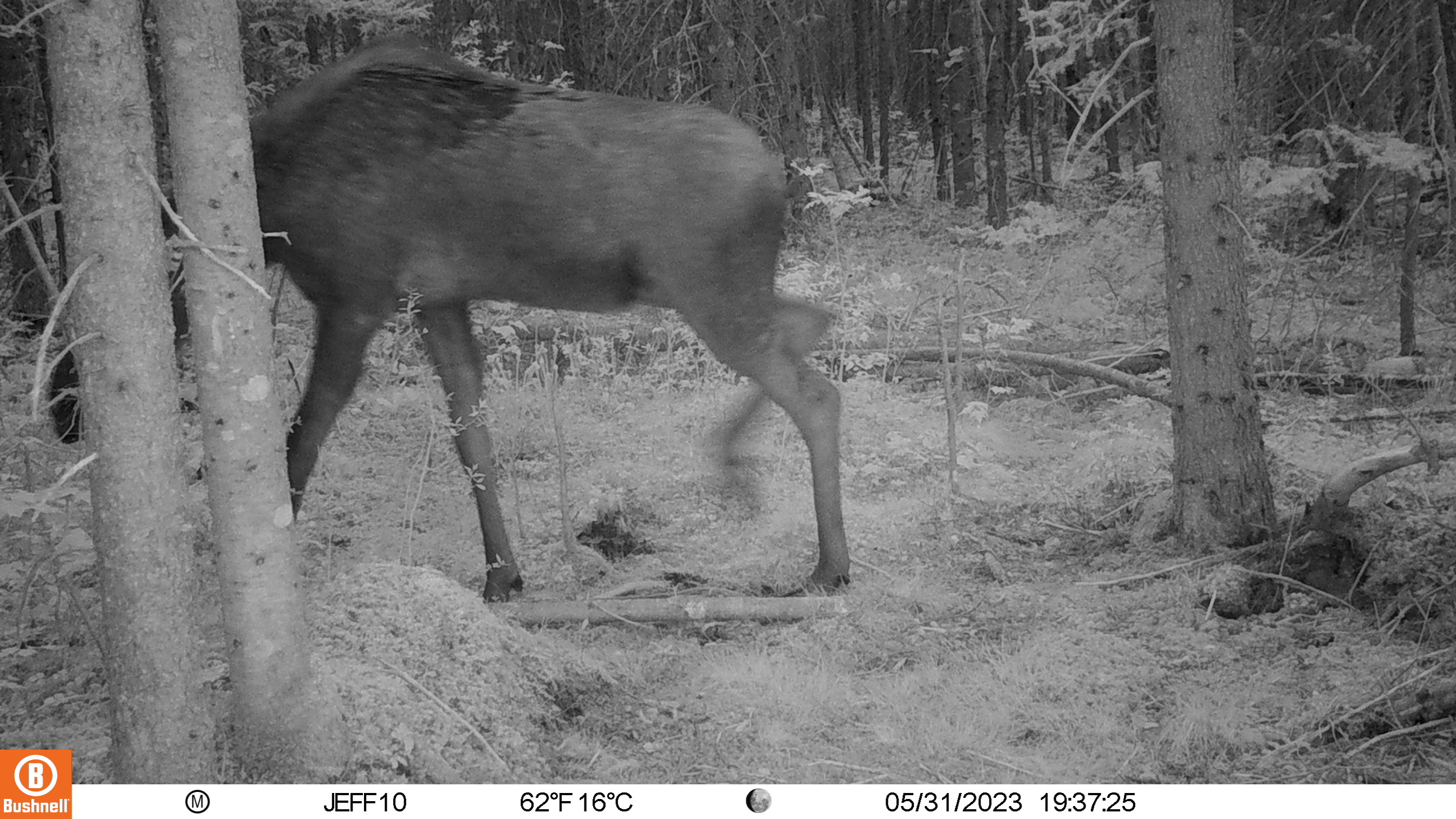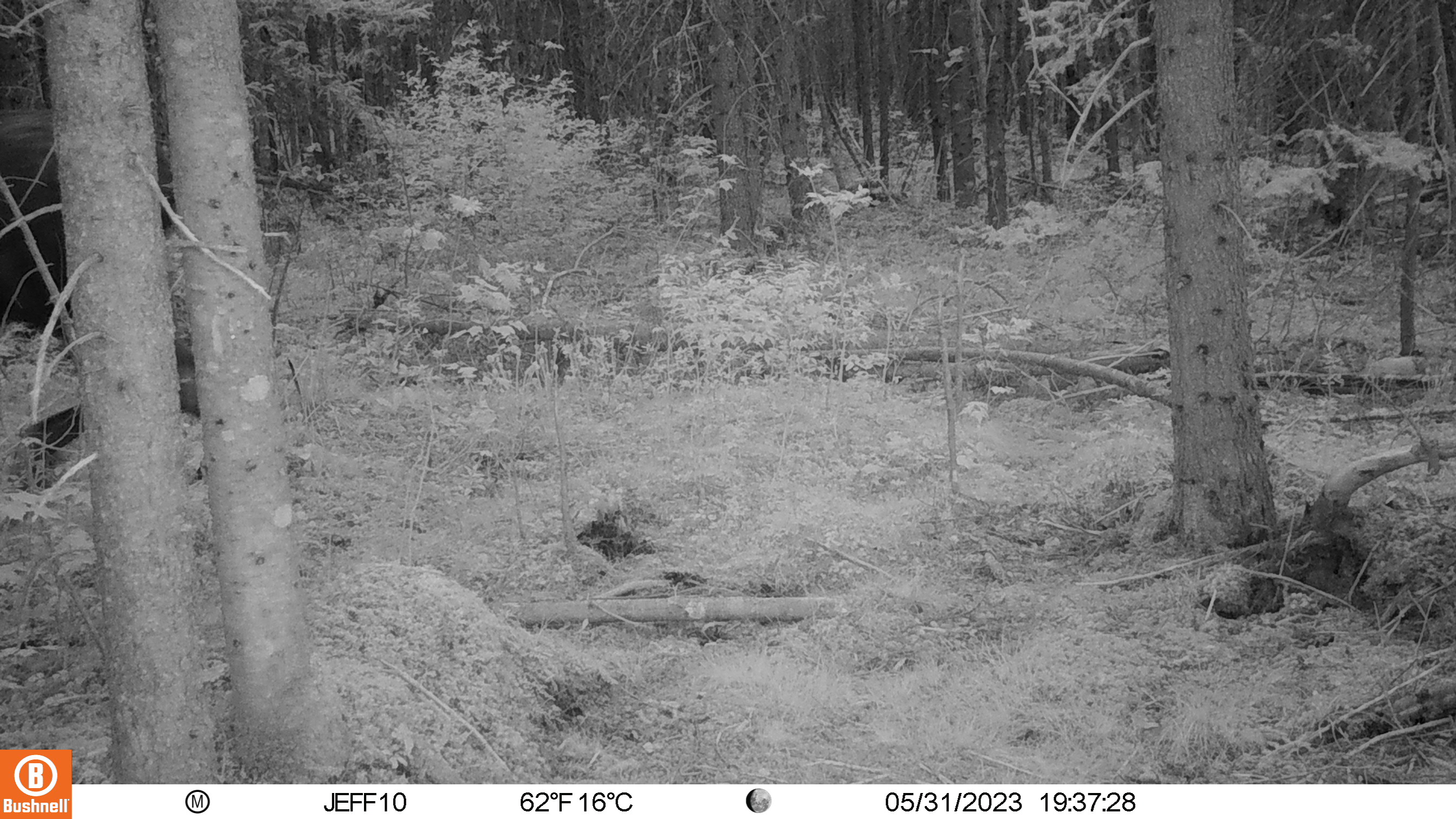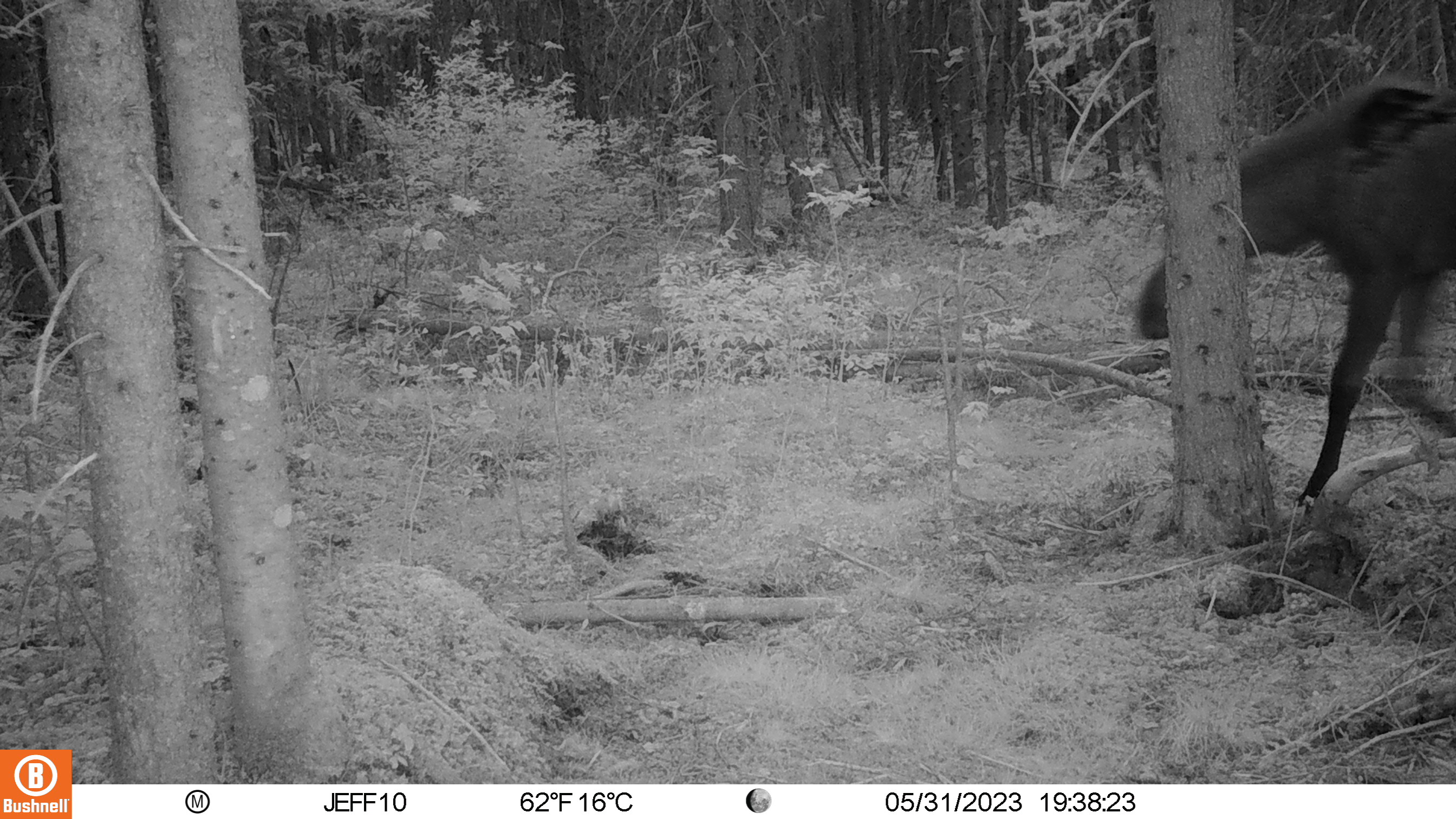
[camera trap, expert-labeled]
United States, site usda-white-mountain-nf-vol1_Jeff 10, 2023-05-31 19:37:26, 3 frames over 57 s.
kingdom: Animalia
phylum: Chordata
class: Mammalia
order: Artiodactyla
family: Cervidae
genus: Alces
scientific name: Alces alces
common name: moose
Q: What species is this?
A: Moose (Alces alces).